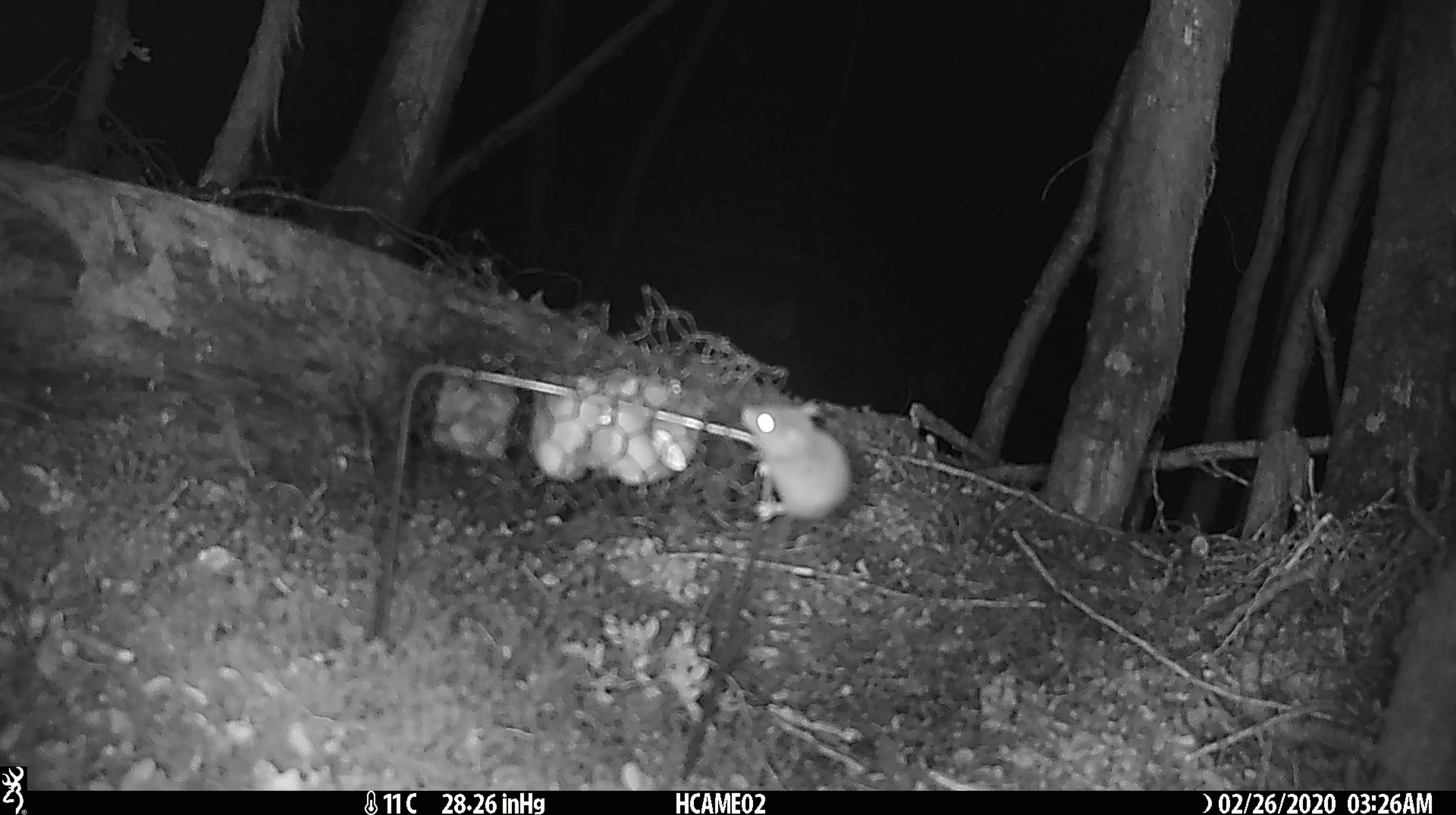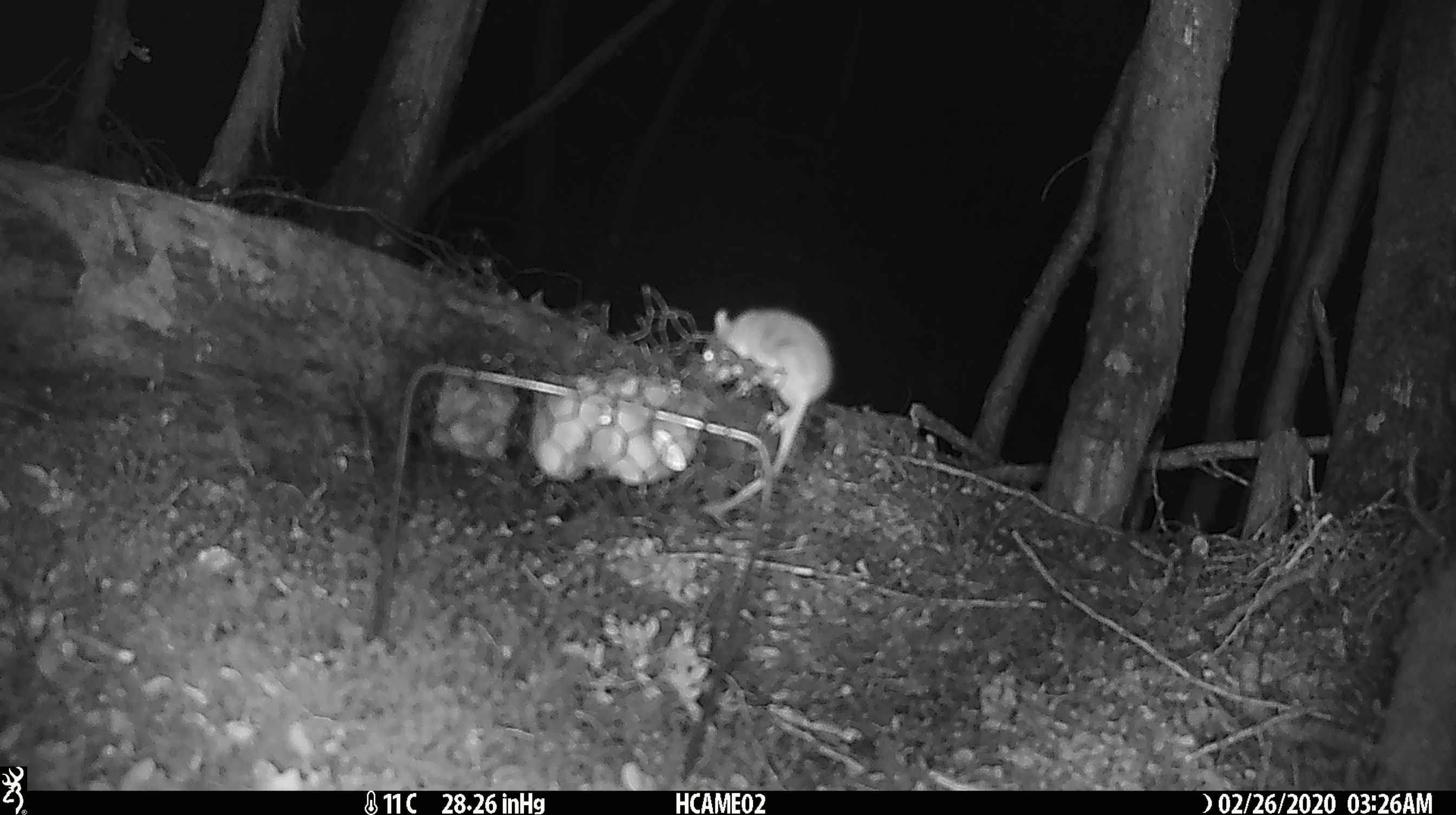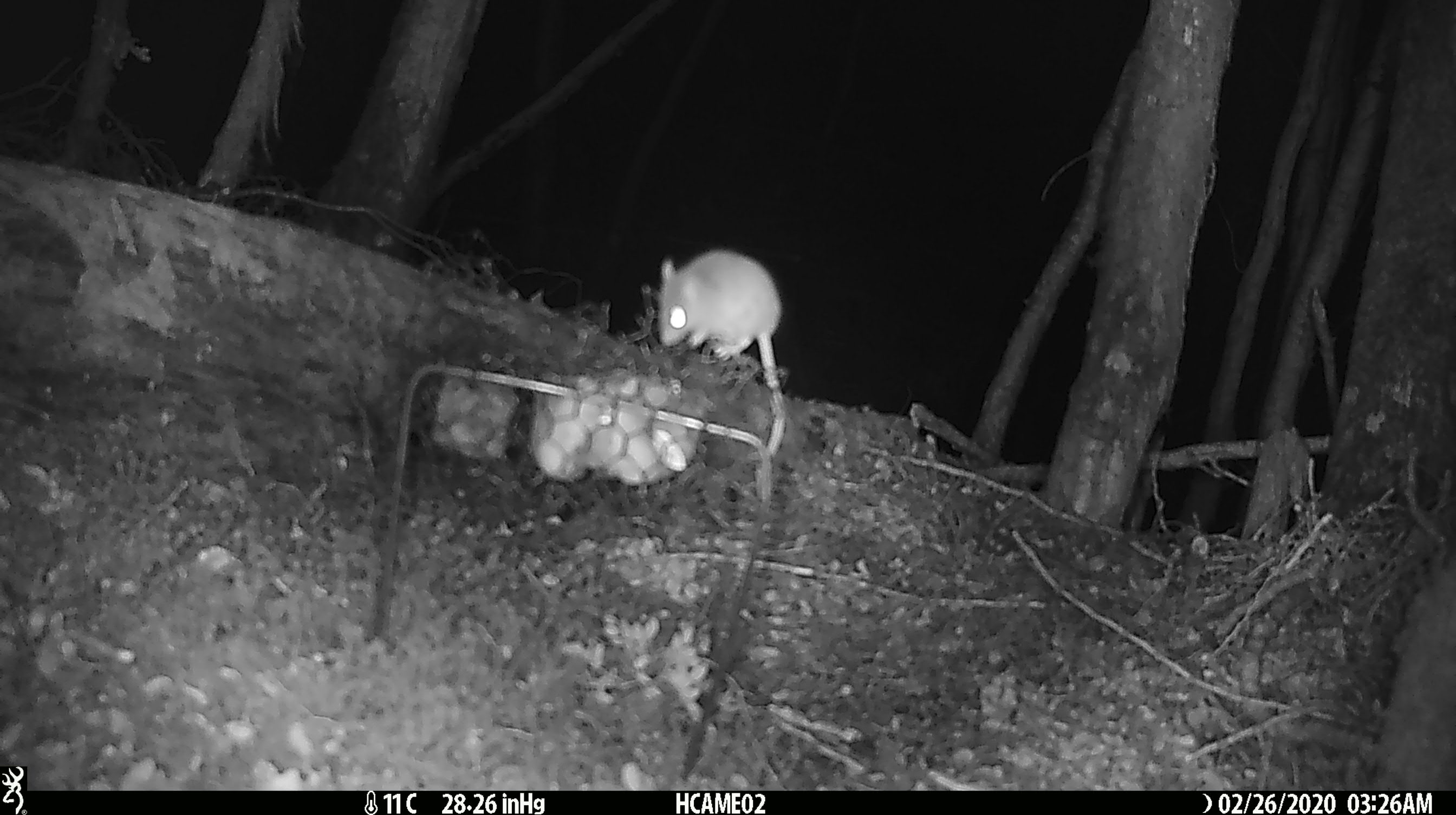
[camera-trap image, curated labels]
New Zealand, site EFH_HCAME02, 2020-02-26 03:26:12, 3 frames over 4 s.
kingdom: Animalia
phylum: Chordata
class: Mammalia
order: Rodentia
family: Muridae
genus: Mus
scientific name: Mus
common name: mouse